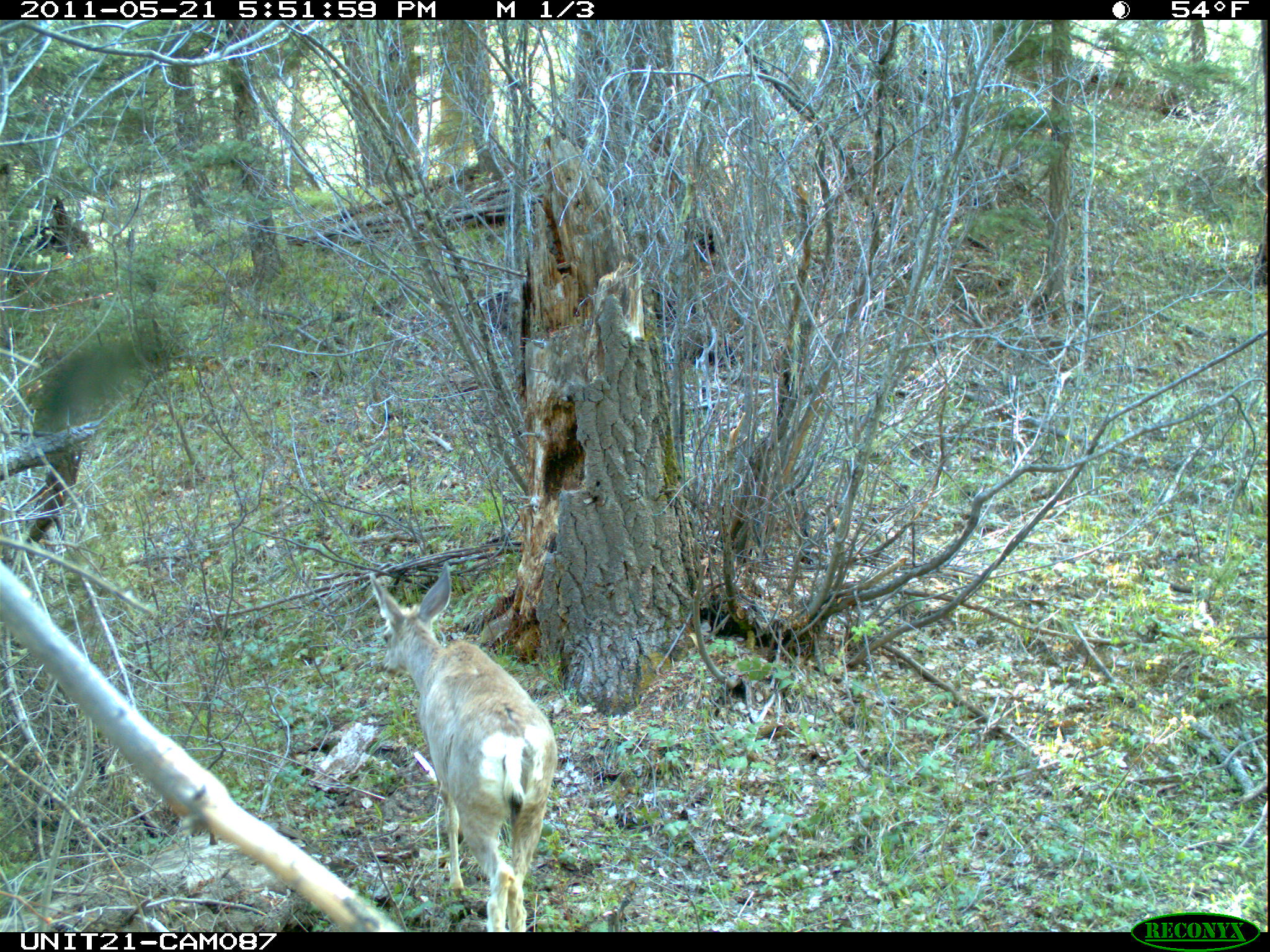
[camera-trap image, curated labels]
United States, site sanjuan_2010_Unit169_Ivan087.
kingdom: Animalia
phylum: Chordata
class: Mammalia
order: Artiodactyla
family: Cervidae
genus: Odocoileus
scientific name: Odocoileus hemionus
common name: mule deer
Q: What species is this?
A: Odocoileus hemionus (mule deer).